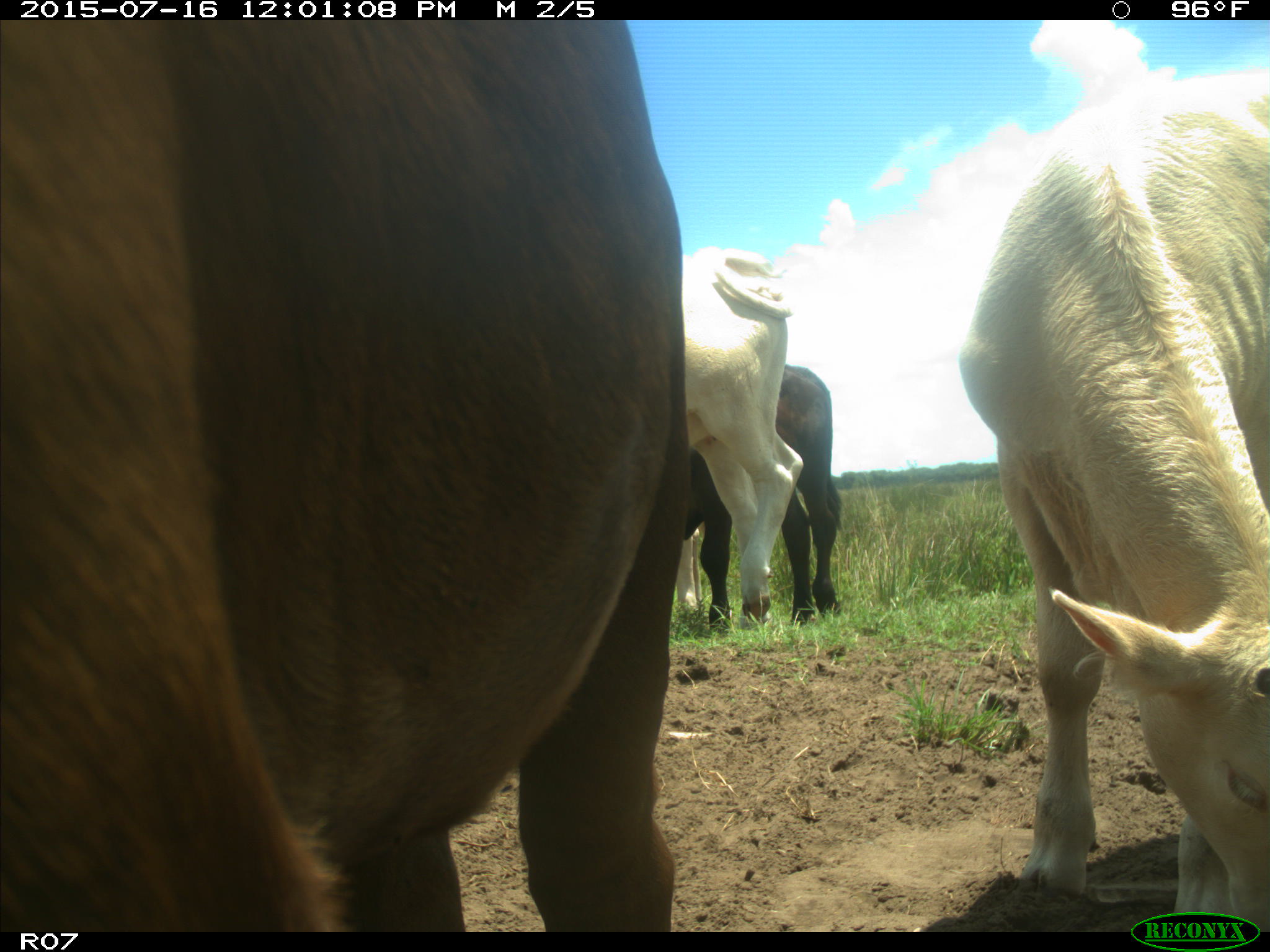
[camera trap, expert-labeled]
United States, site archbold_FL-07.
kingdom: Animalia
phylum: Chordata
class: Mammalia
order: Artiodactyla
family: Bovidae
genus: Bos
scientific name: Bos taurus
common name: domestic cow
Bos taurus (domestic cow).